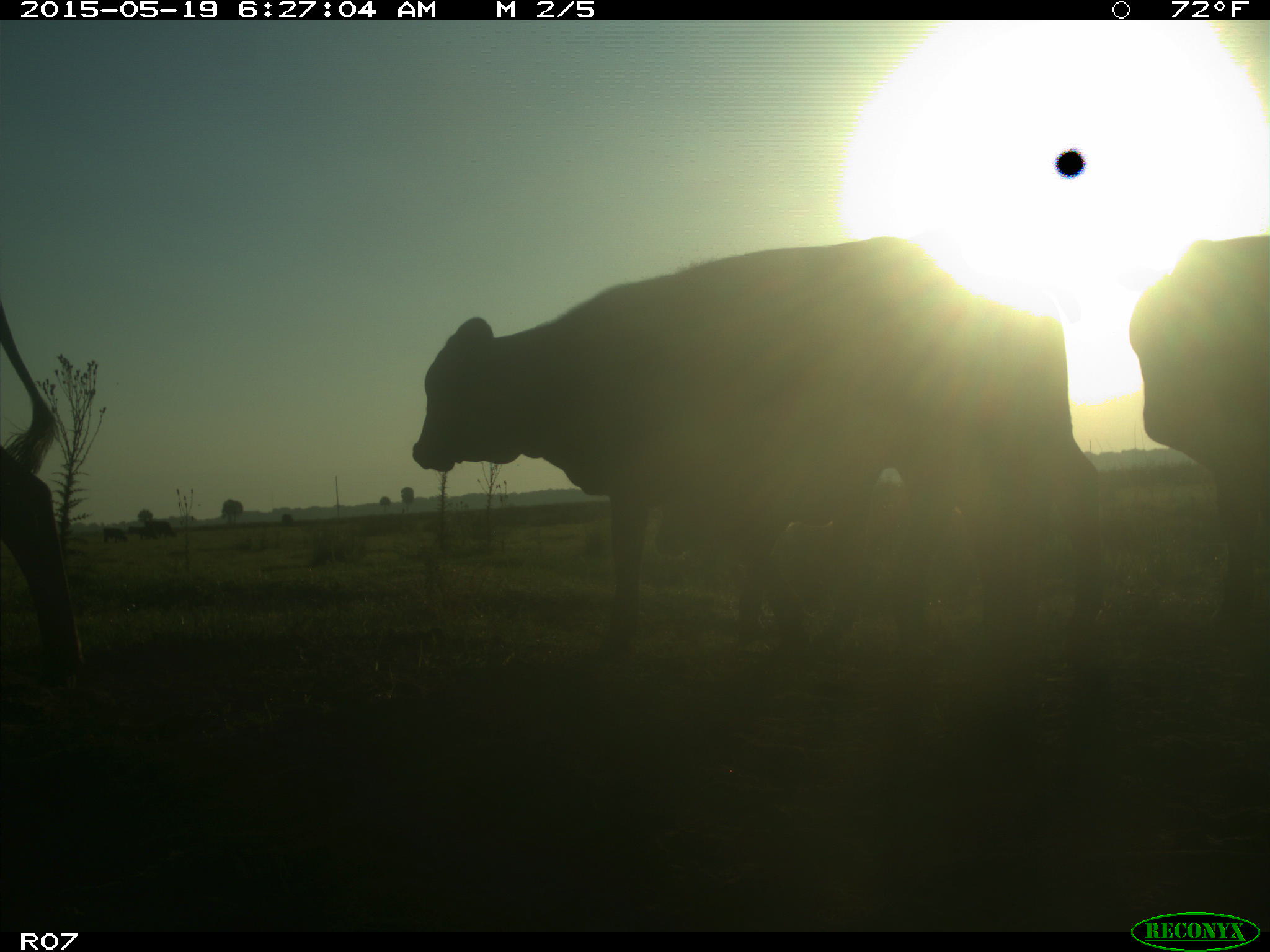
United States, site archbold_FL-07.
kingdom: Animalia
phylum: Chordata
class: Mammalia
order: Artiodactyla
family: Bovidae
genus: Bos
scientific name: Bos taurus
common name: domestic cow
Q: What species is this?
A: Bos taurus (domestic cow).